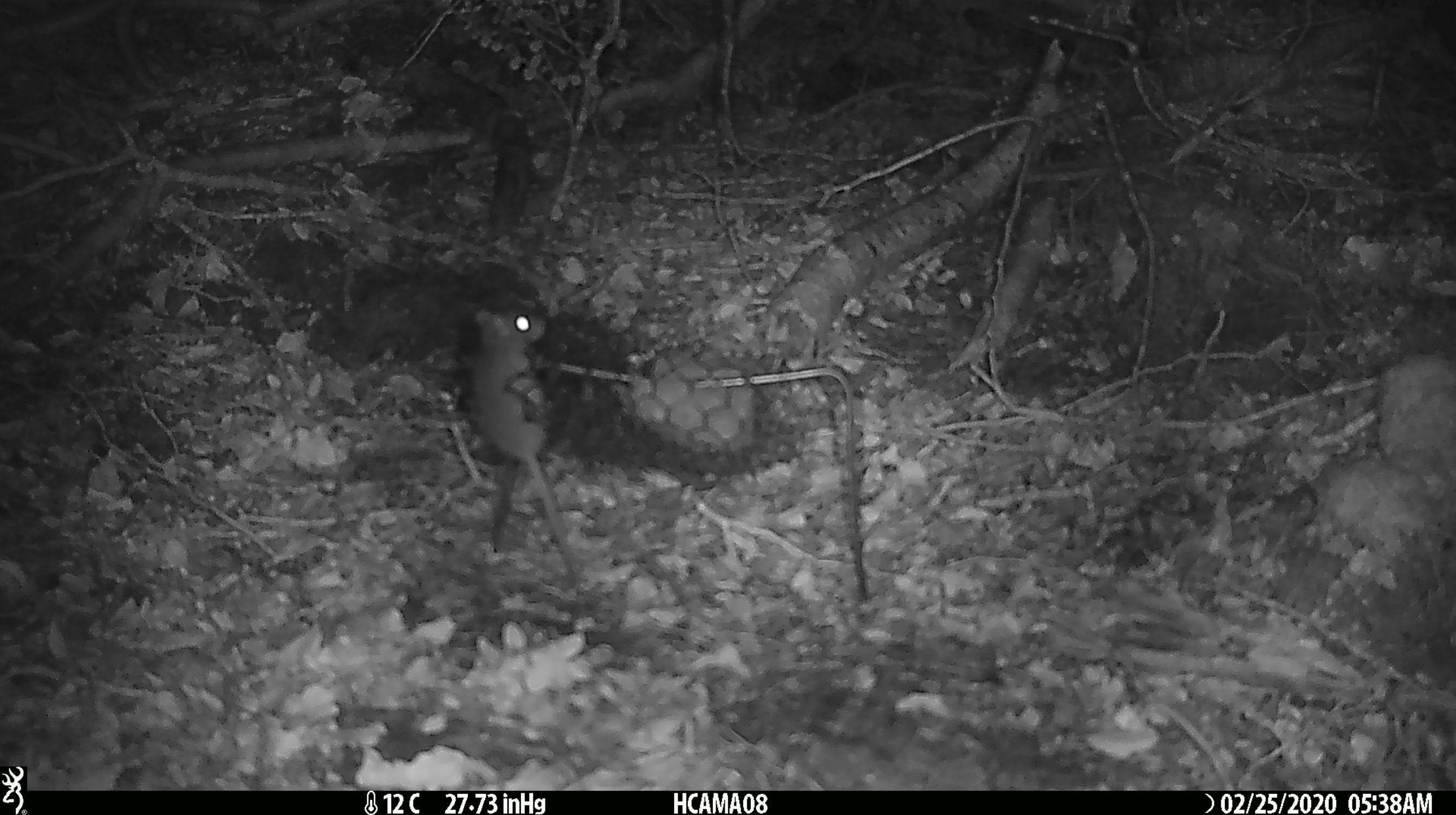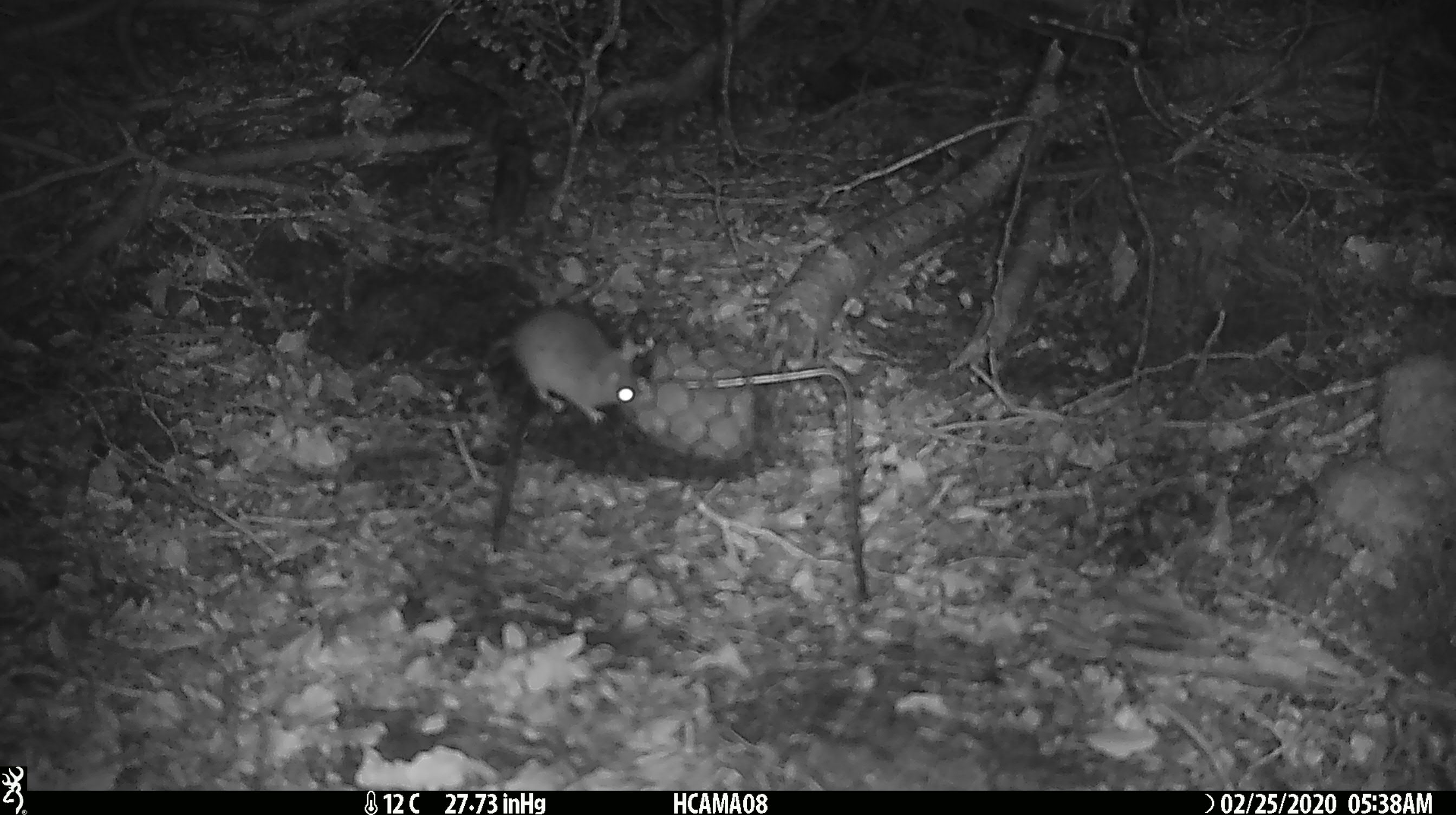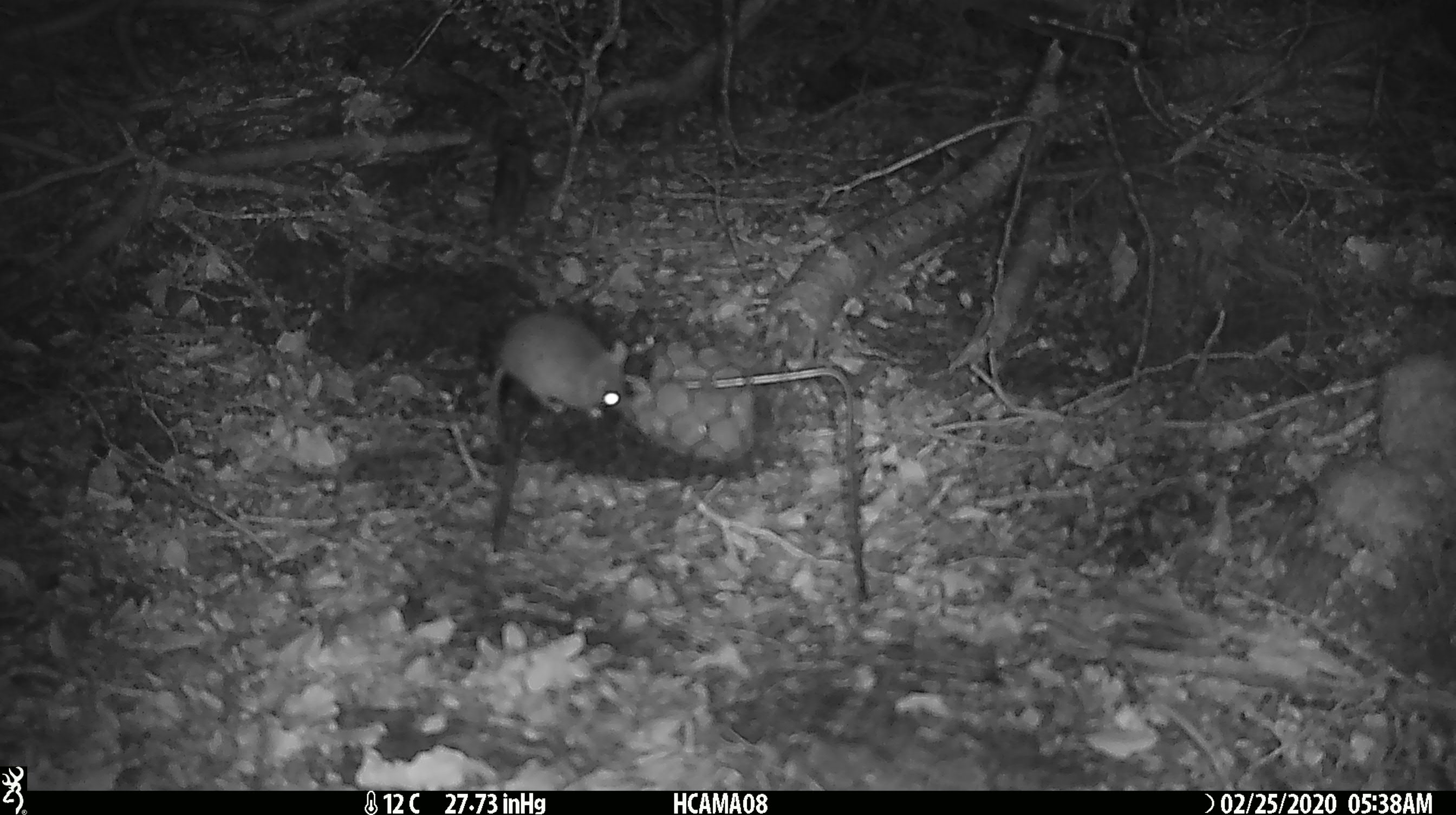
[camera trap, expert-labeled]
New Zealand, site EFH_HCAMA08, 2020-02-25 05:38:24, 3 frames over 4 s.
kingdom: Animalia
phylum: Chordata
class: Mammalia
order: Rodentia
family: Muridae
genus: Mus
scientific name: Mus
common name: mouse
Mouse (Mus).